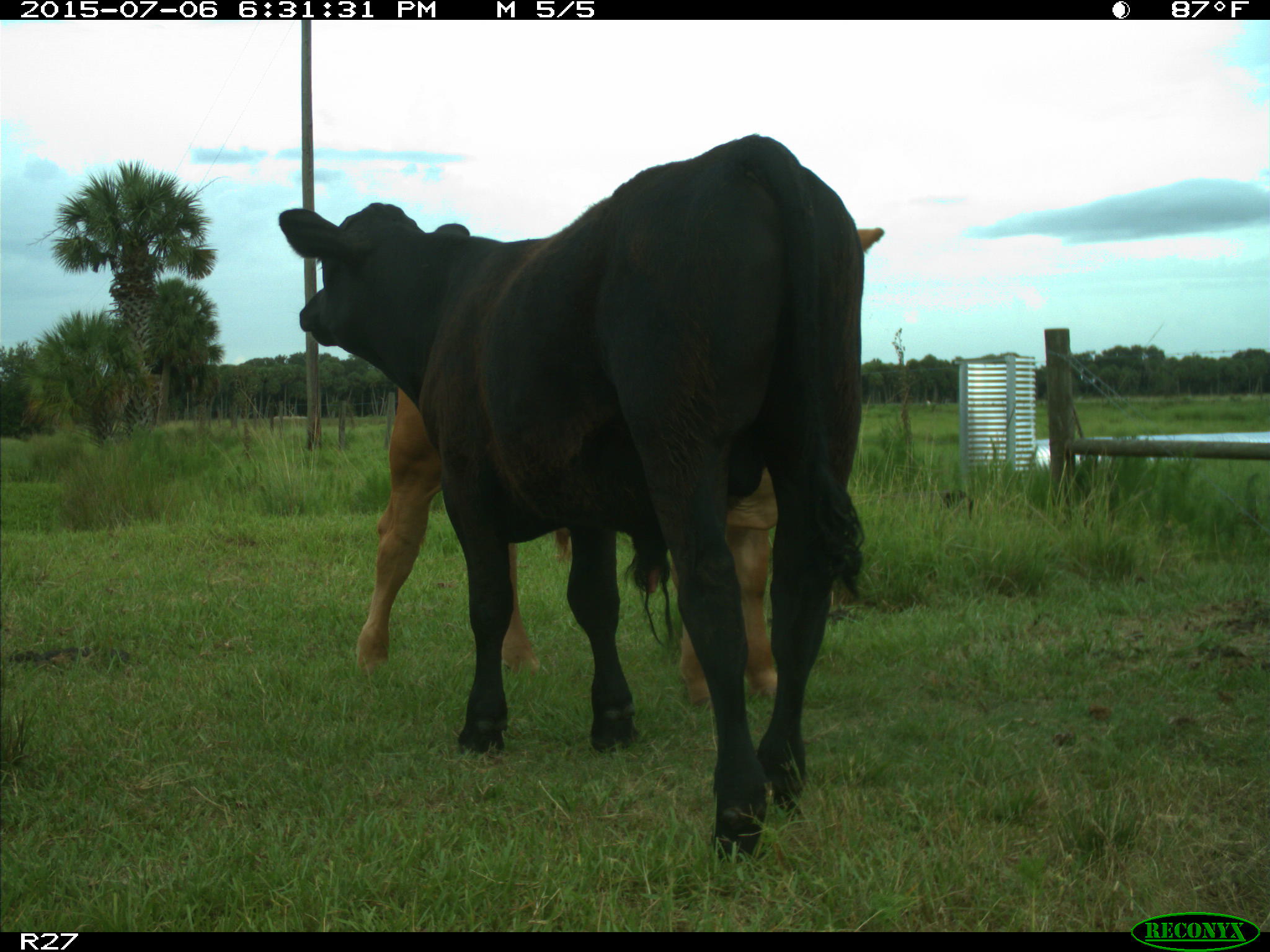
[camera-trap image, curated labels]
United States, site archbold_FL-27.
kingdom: Animalia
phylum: Chordata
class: Mammalia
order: Artiodactyla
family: Bovidae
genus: Bos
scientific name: Bos taurus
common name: domestic cow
Bos taurus (domestic cow).